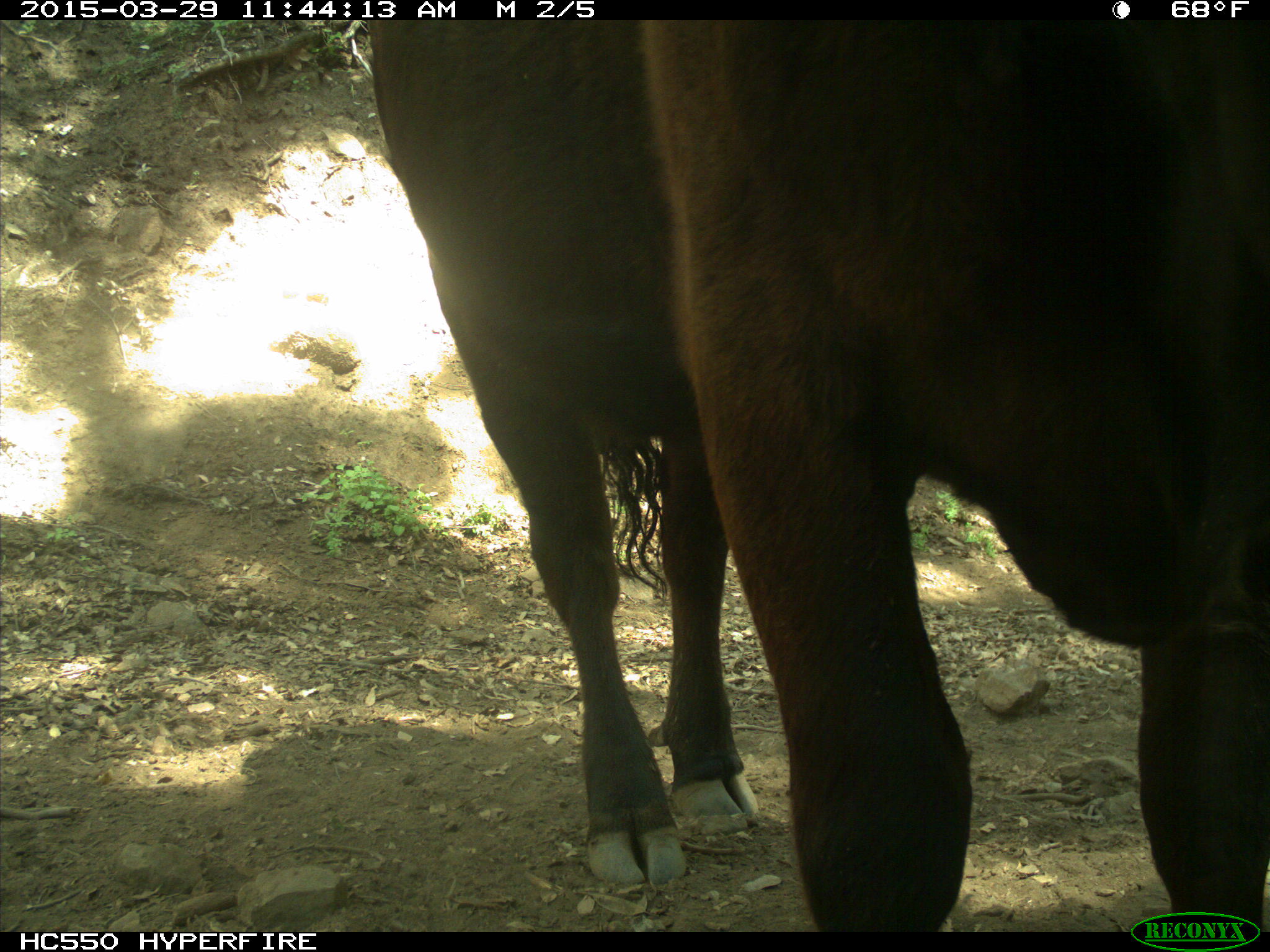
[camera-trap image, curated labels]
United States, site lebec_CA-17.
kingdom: Animalia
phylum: Chordata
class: Mammalia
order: Artiodactyla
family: Bovidae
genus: Bos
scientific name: Bos taurus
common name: domestic cow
Bos taurus (domestic cow).